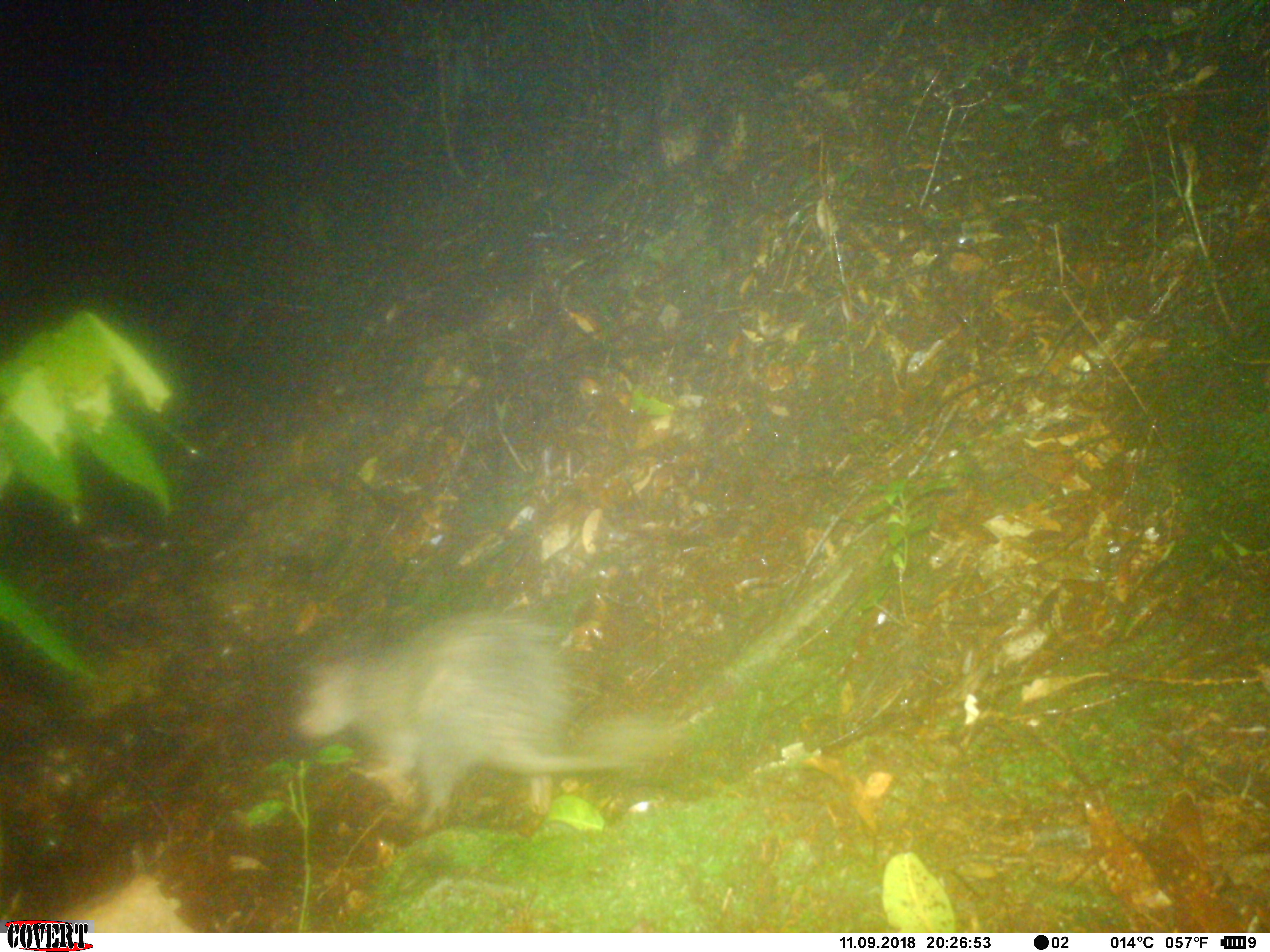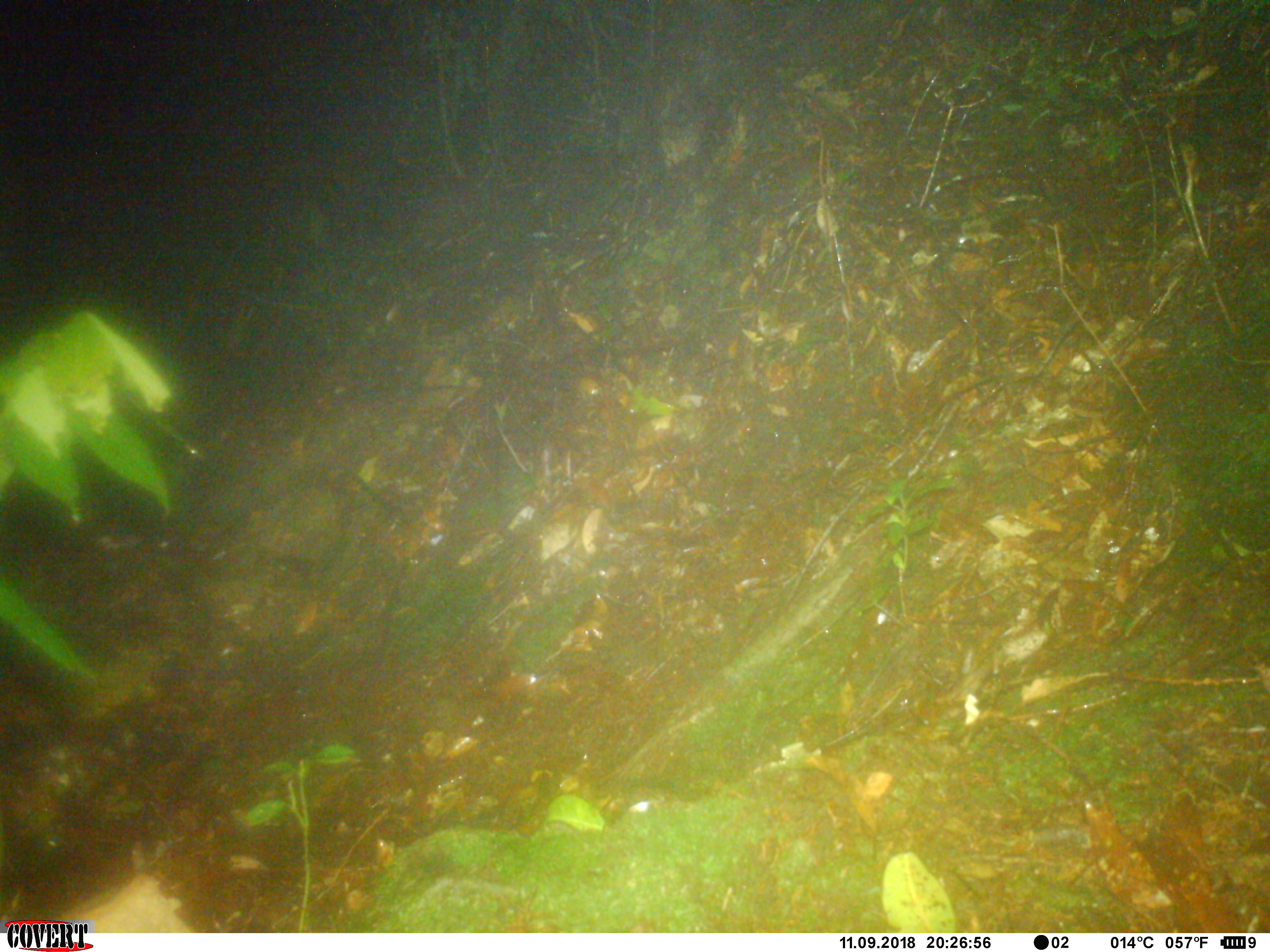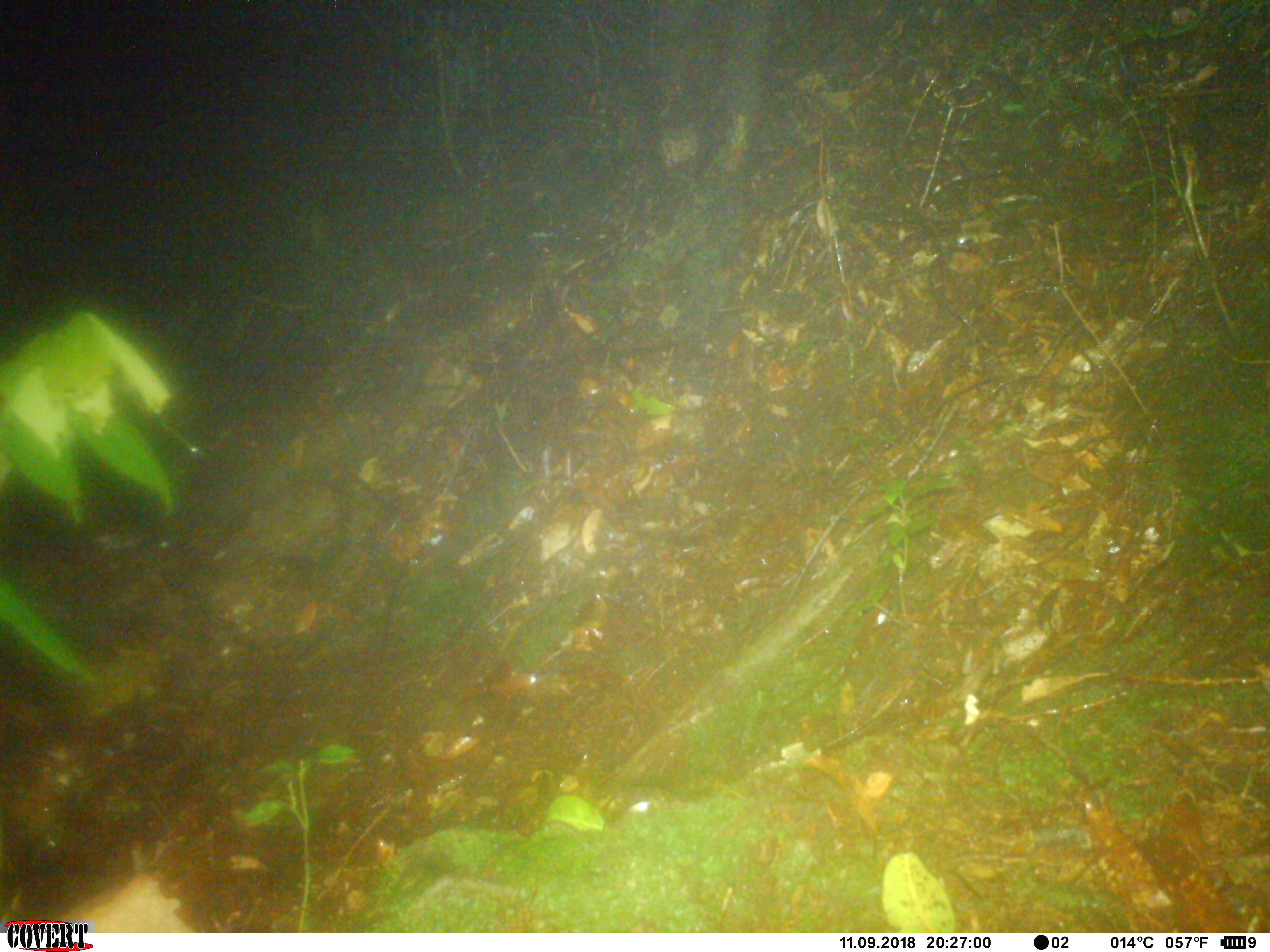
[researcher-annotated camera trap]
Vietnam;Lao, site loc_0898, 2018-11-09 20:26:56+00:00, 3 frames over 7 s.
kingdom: Animalia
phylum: Chordata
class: Mammalia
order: Rodentia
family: Hystricidae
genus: Atherurus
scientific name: Atherurus macrourus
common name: asiatic brush-tailed porcupine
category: asiatic brush tailed porcupine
Asiatic brush tailed porcupine (asiatic brush-tailed porcupine) (Atherurus macrourus). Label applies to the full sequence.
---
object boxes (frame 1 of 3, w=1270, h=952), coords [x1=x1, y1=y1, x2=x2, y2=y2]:
asiatic brush tailed porcupine: [x1=292, y1=609, x2=675, y2=831]